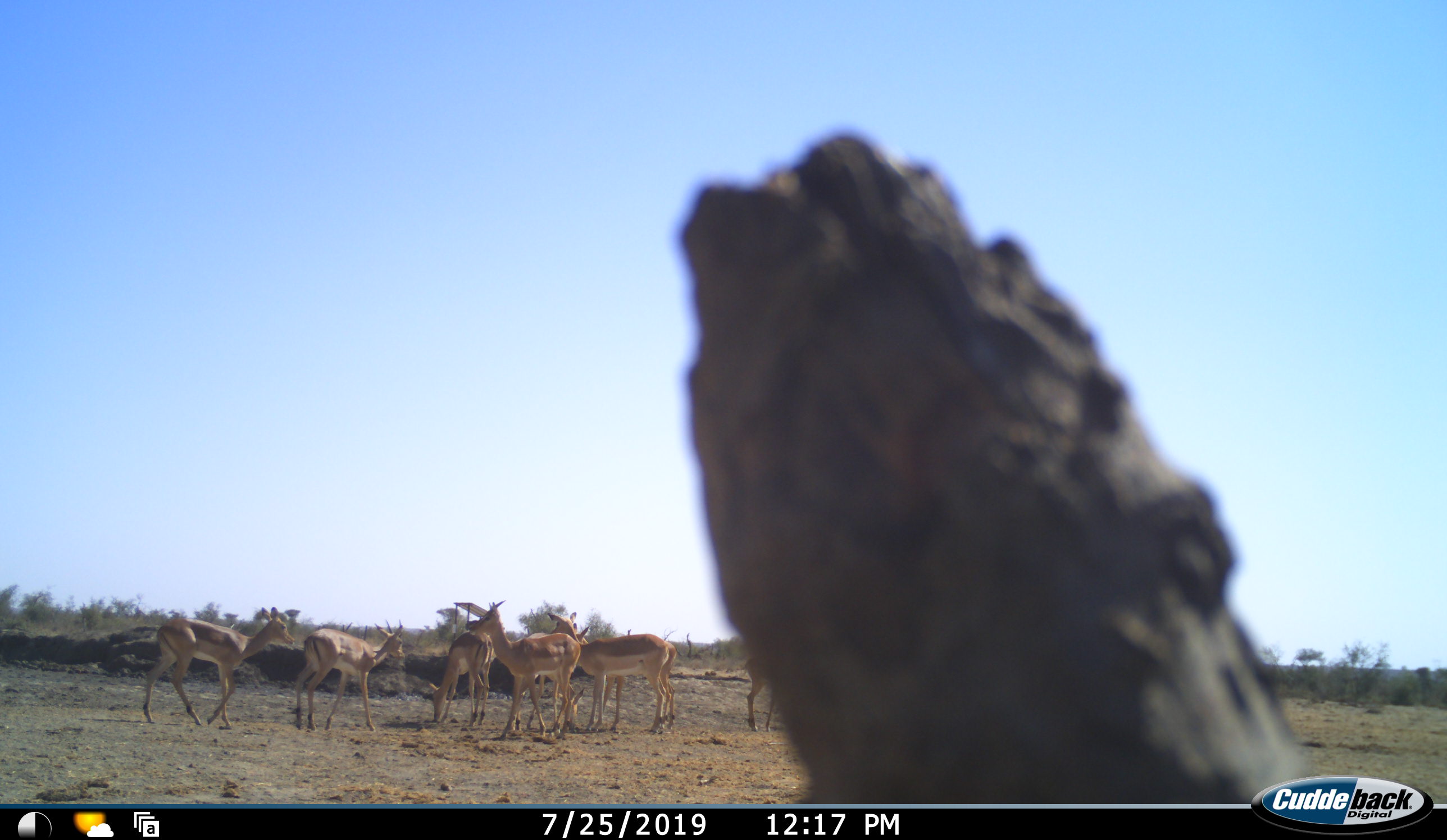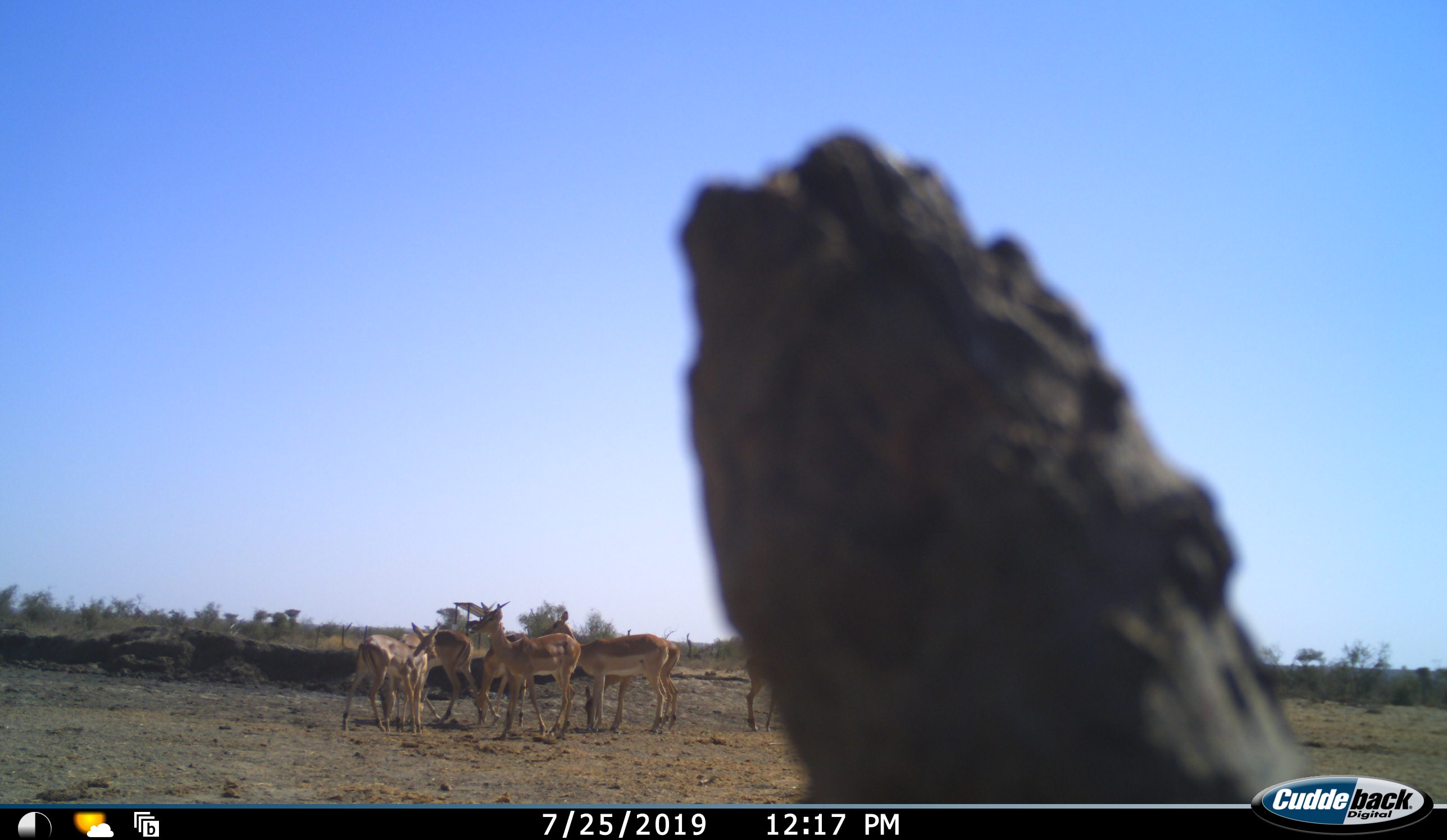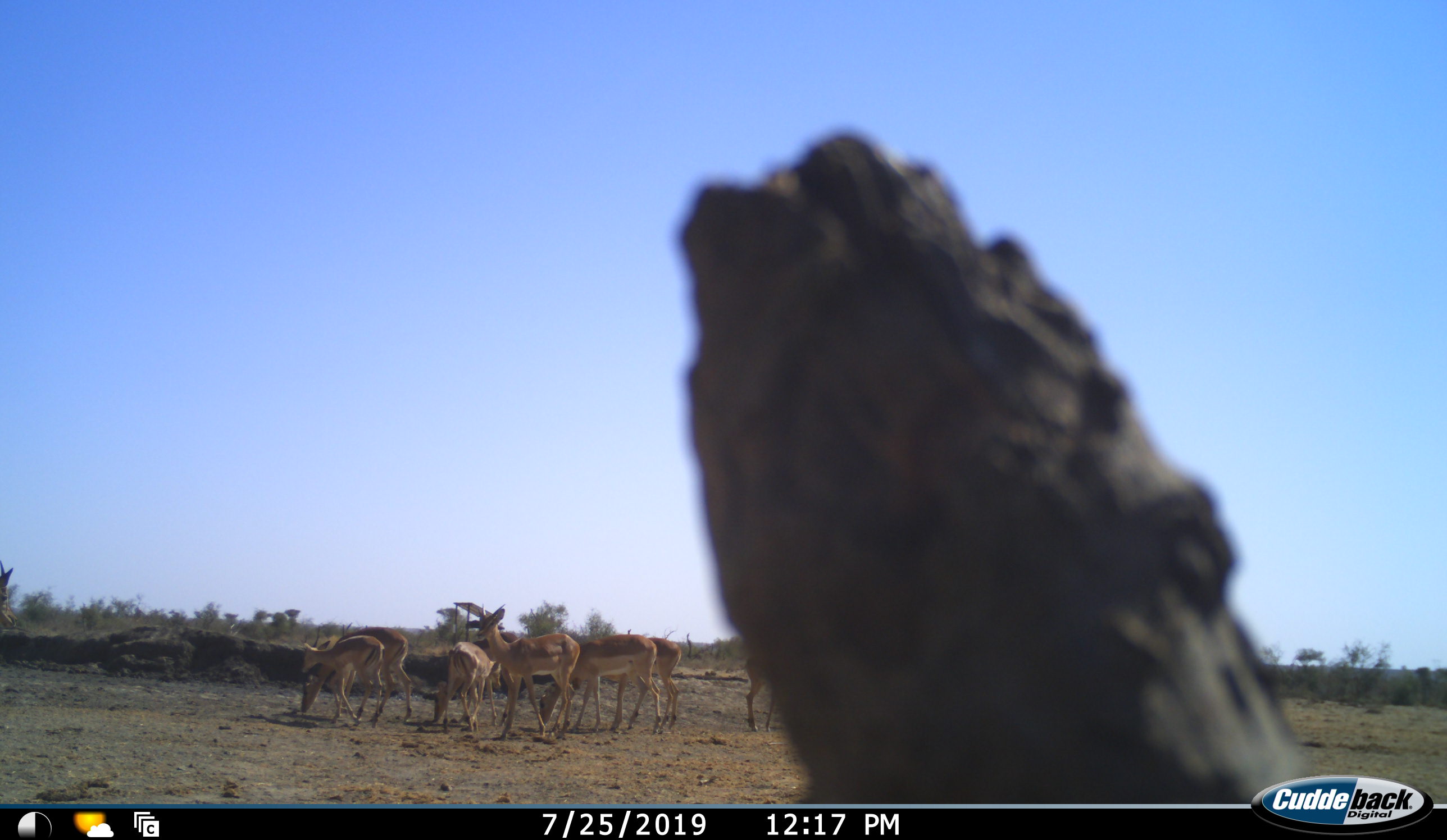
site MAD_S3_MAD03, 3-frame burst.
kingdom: Animalia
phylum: Chordata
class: Mammalia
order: Artiodactyla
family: Bovidae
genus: Aepyceros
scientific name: Aepyceros melampus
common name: impala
Impala (Aepyceros melampus), count 8. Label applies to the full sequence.